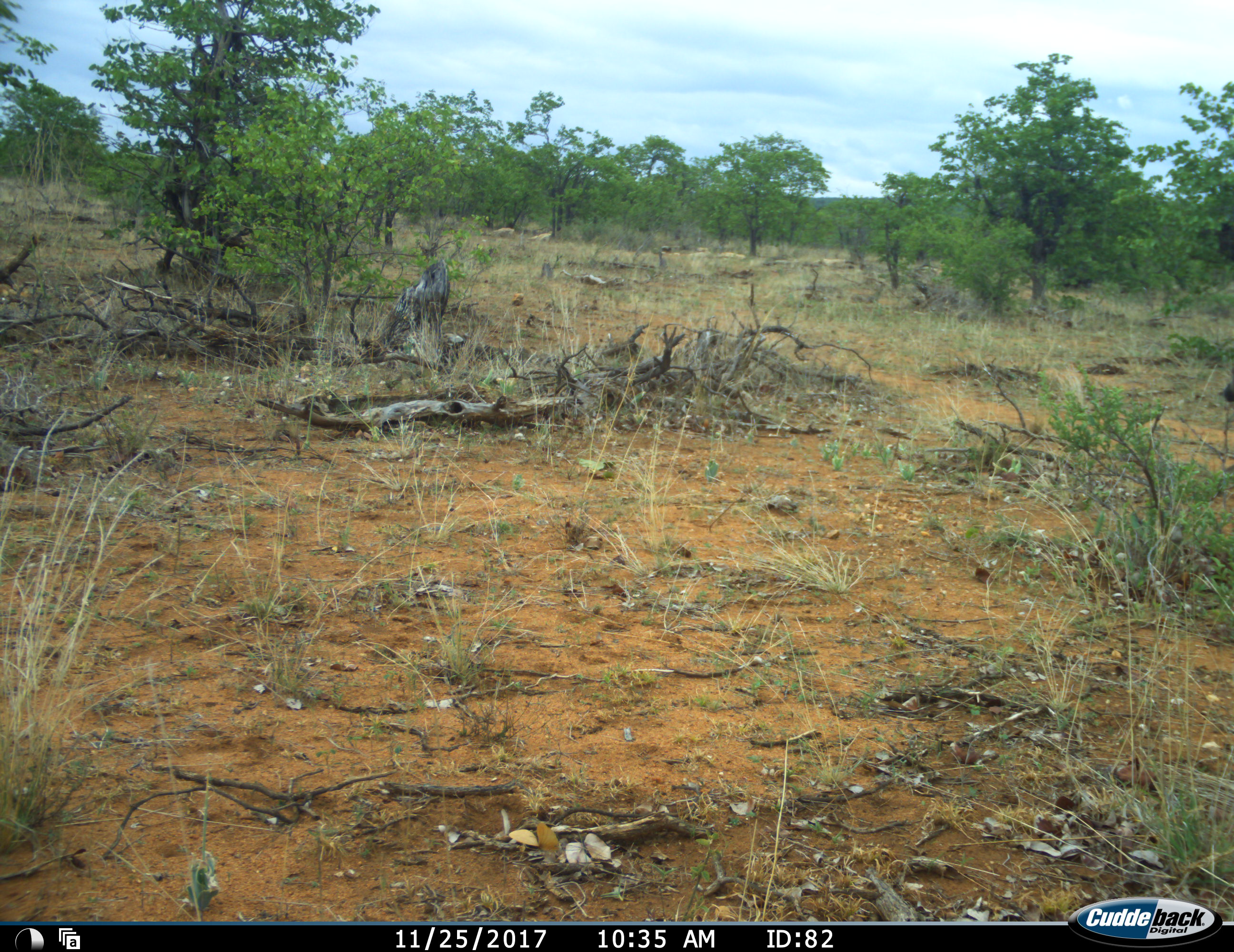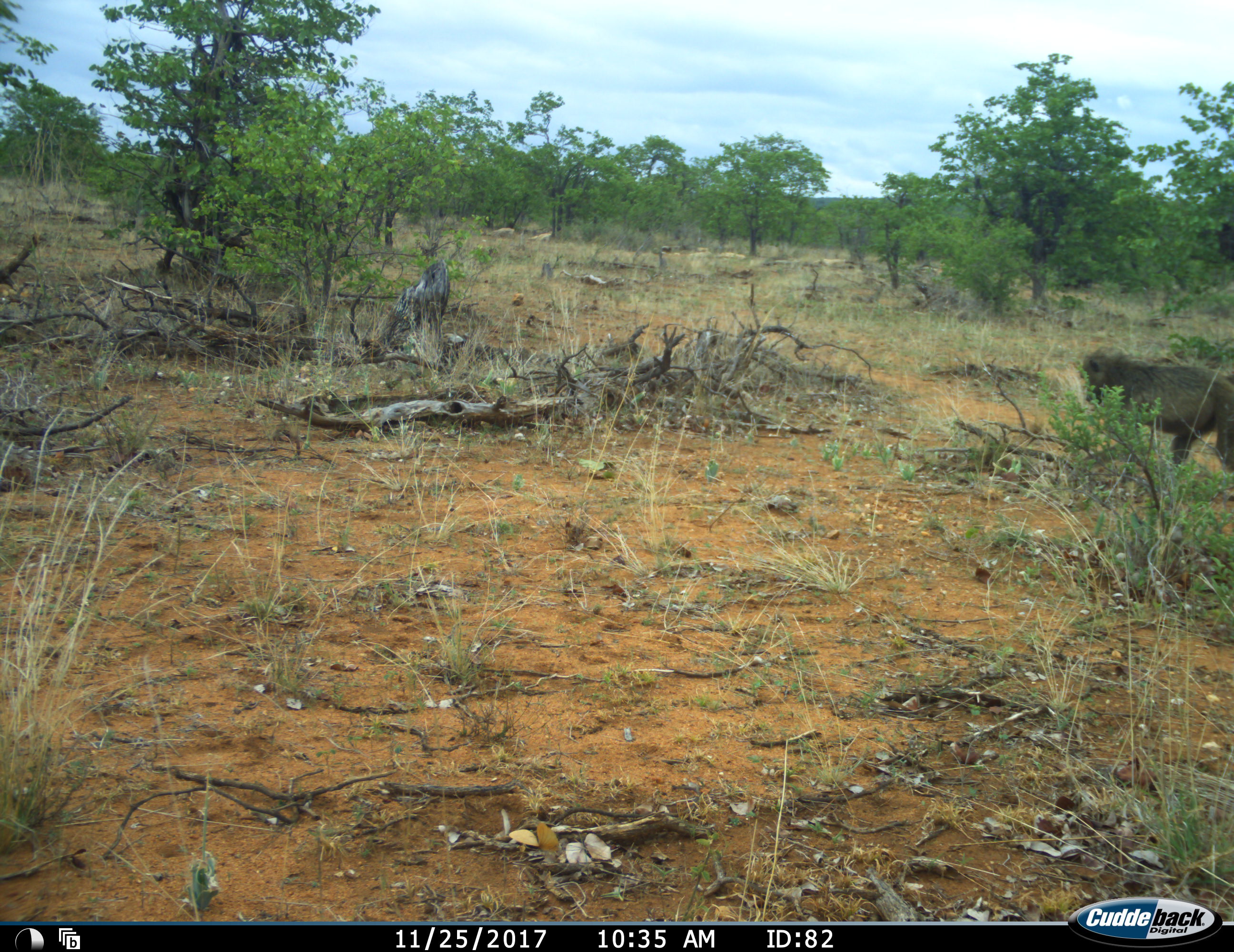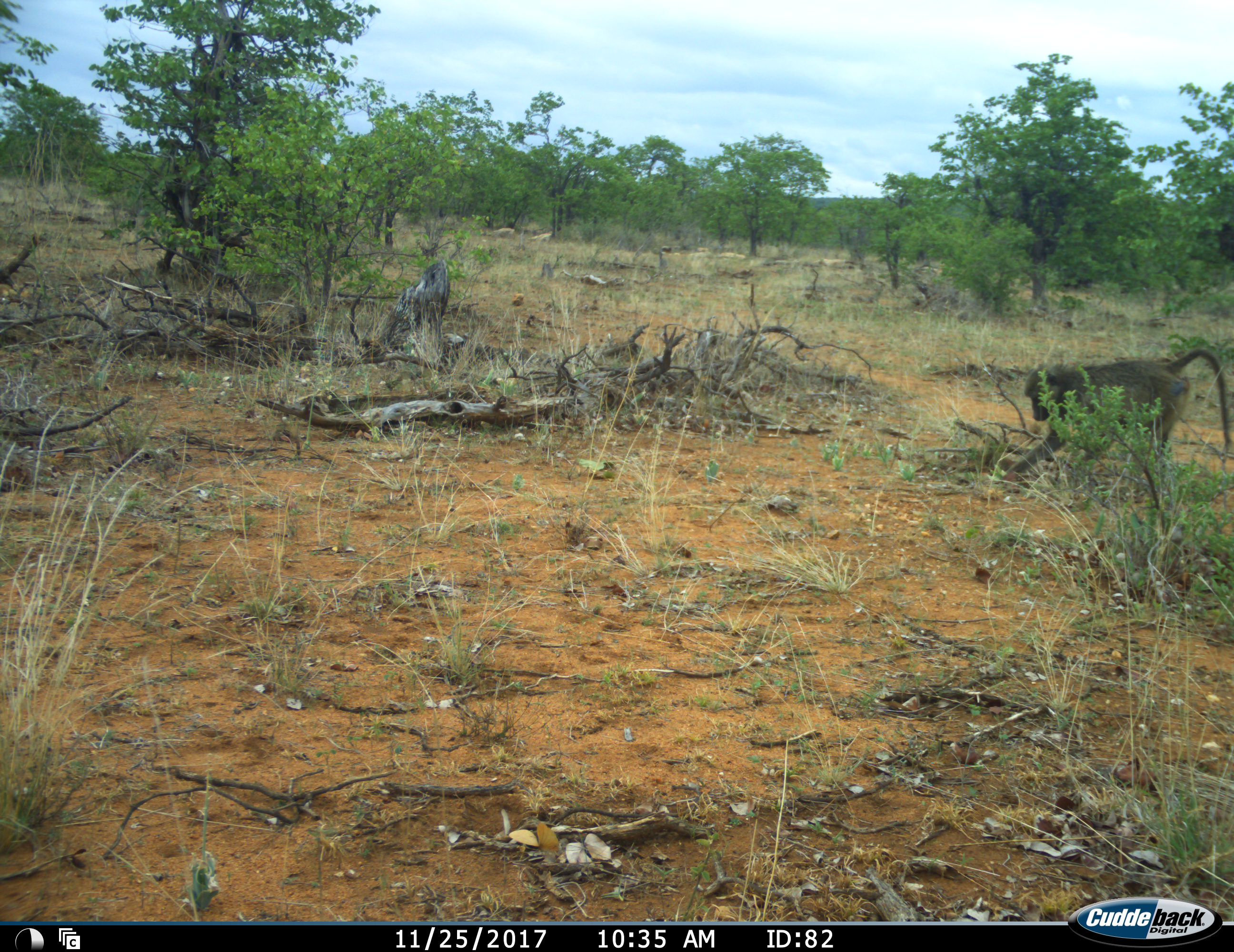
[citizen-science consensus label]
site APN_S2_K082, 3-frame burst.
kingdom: Animalia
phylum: Chordata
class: Mammalia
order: Primates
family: Cercopithecidae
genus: Papio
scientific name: Papio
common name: baboon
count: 1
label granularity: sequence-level